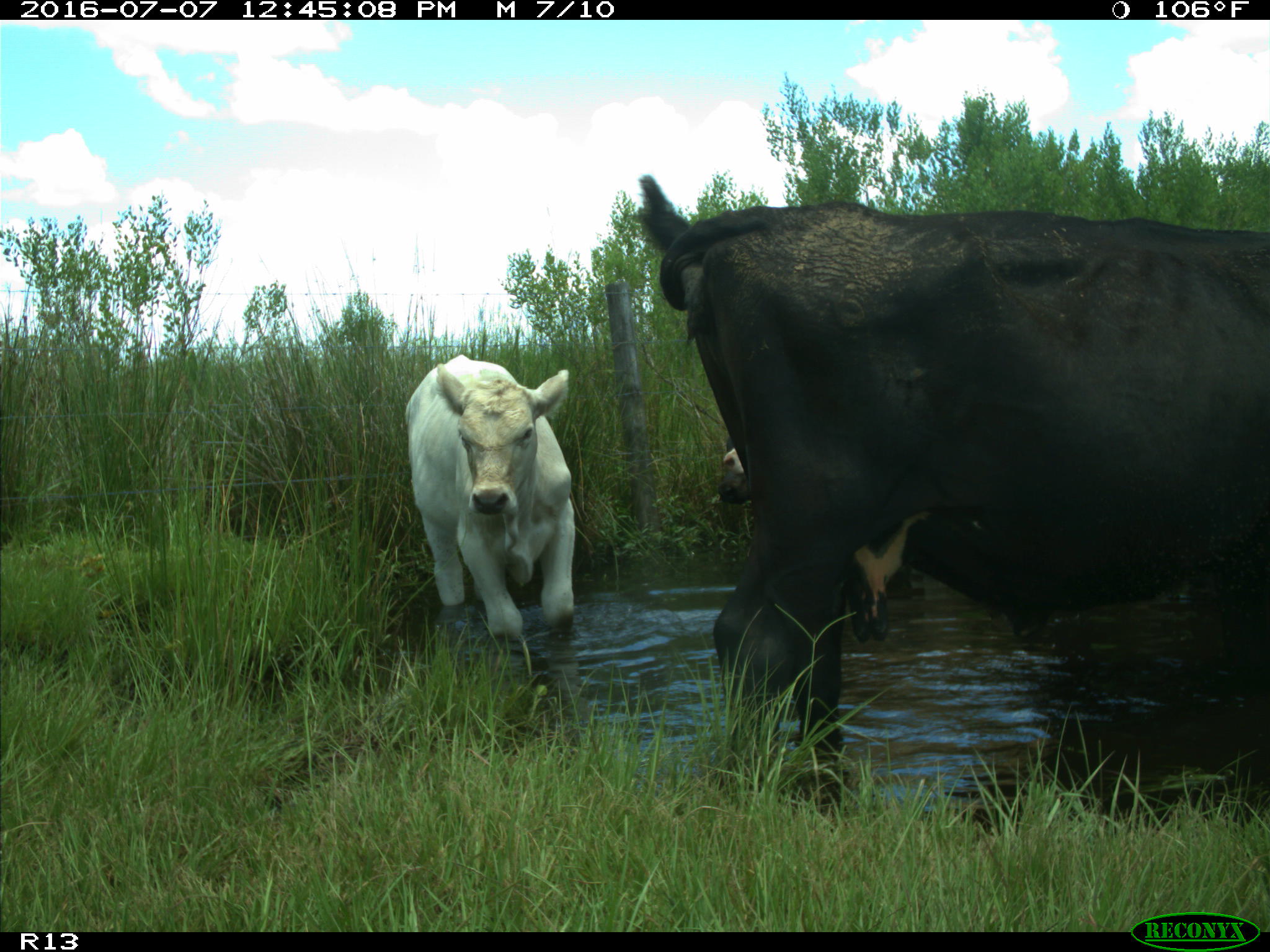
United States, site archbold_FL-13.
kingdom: Animalia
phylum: Chordata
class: Mammalia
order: Artiodactyla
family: Bovidae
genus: Bos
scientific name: Bos taurus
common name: domestic cow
Bos taurus (domestic cow).